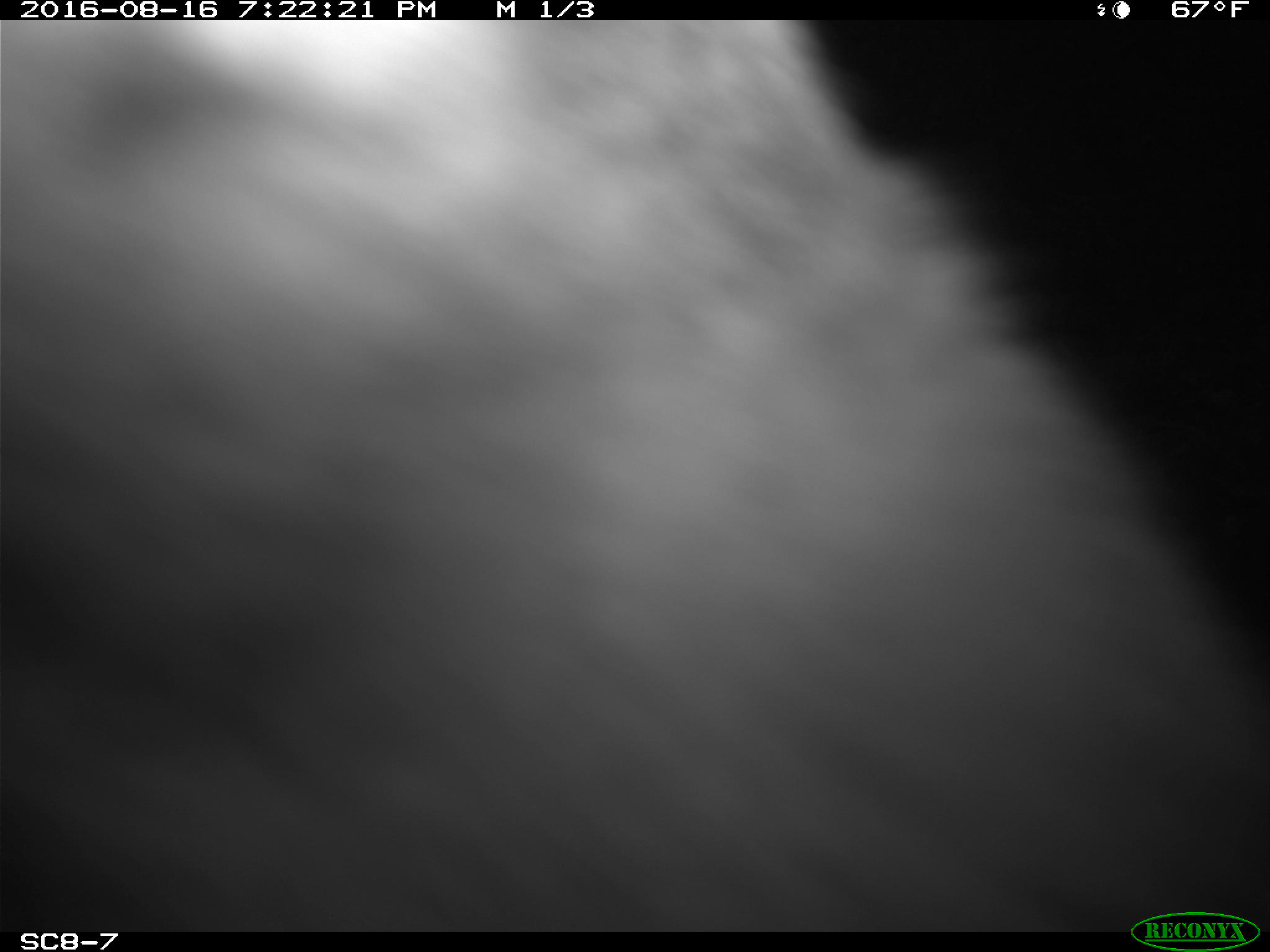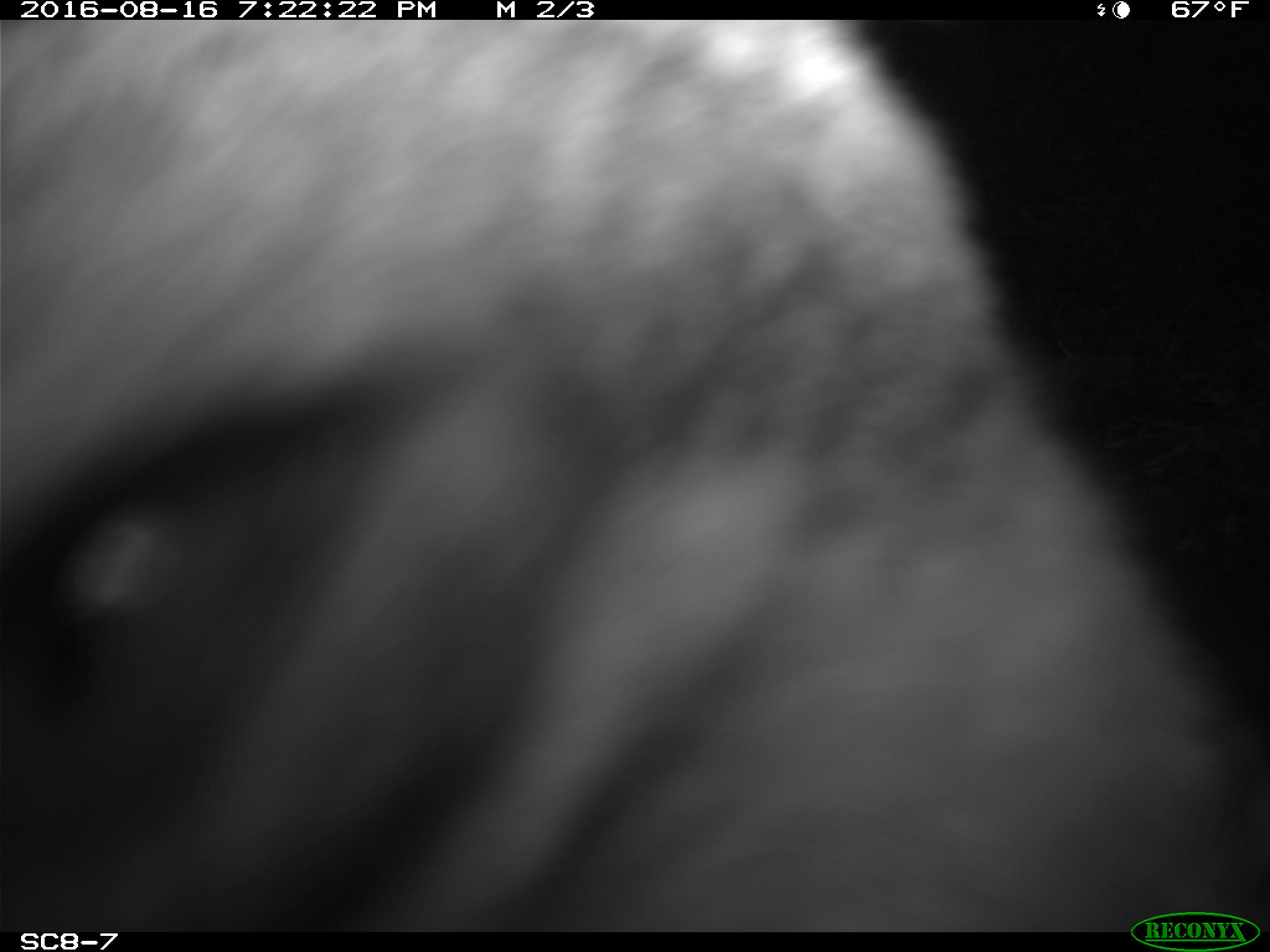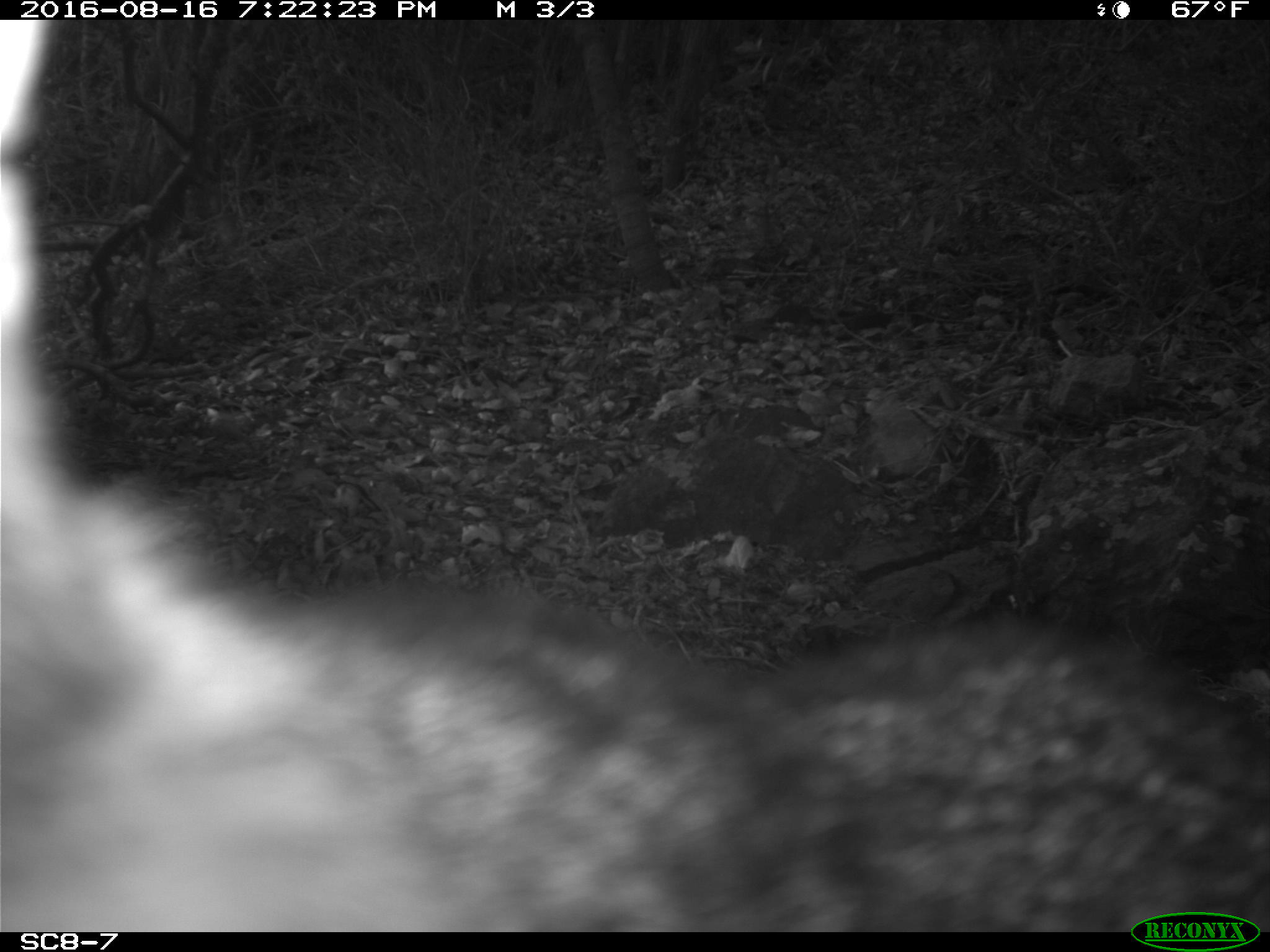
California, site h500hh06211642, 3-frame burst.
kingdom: Animalia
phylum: Chordata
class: Mammalia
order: Carnivora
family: Canidae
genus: Urocyon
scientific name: Urocyon littoralis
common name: island fox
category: fox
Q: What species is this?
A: Fox (island fox) (Urocyon littoralis).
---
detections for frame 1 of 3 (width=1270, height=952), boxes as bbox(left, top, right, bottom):
fox: bbox(0, 19, 1269, 932)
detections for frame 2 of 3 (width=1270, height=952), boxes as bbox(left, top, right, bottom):
fox: bbox(0, 19, 1230, 925)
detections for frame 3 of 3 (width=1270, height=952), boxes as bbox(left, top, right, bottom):
fox: bbox(0, 20, 1269, 932)